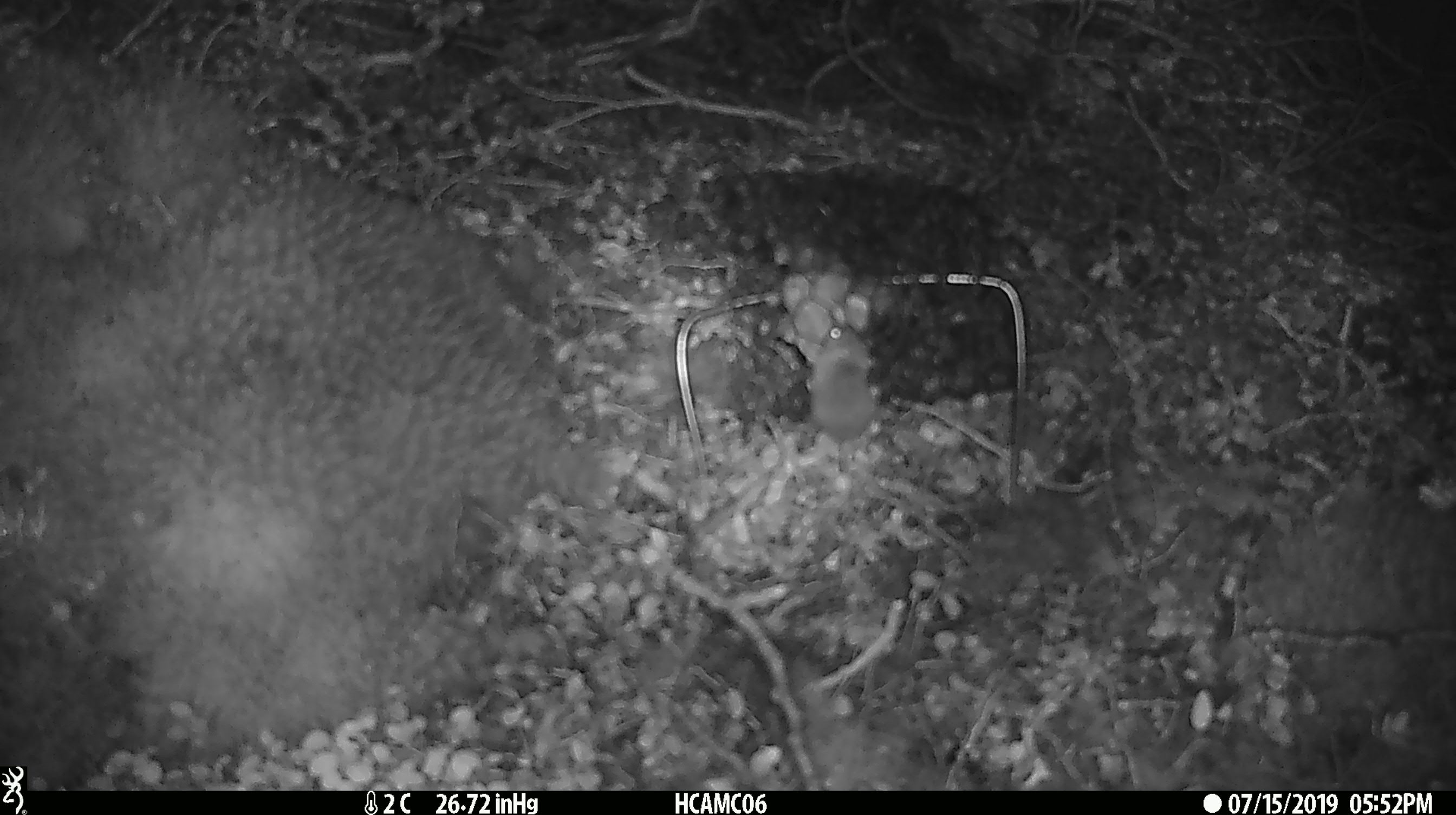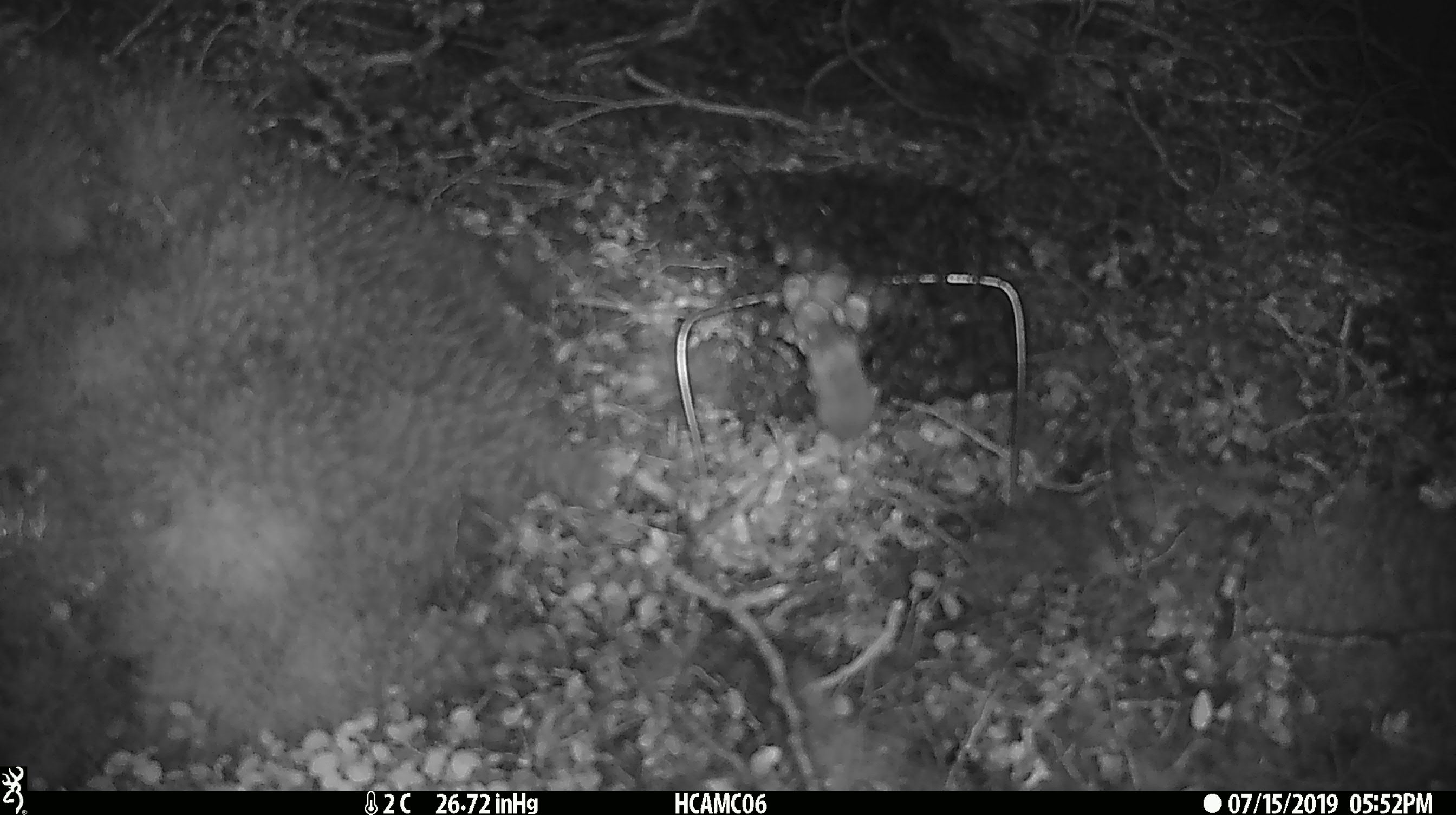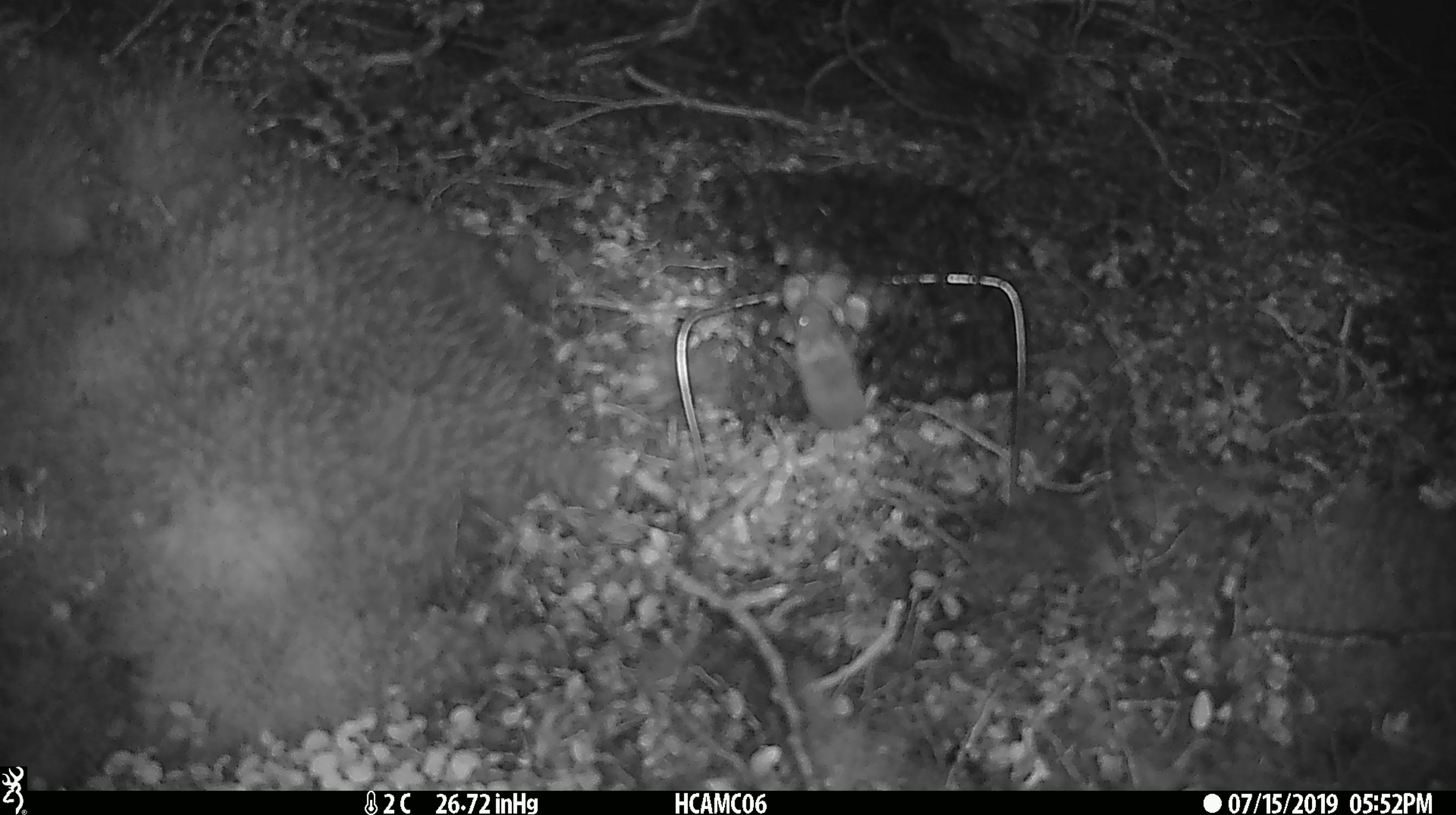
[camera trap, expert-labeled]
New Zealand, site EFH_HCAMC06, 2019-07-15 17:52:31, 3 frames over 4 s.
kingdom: Animalia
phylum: Chordata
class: Mammalia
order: Rodentia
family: Muridae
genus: Mus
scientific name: Mus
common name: mouse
Mouse (Mus).